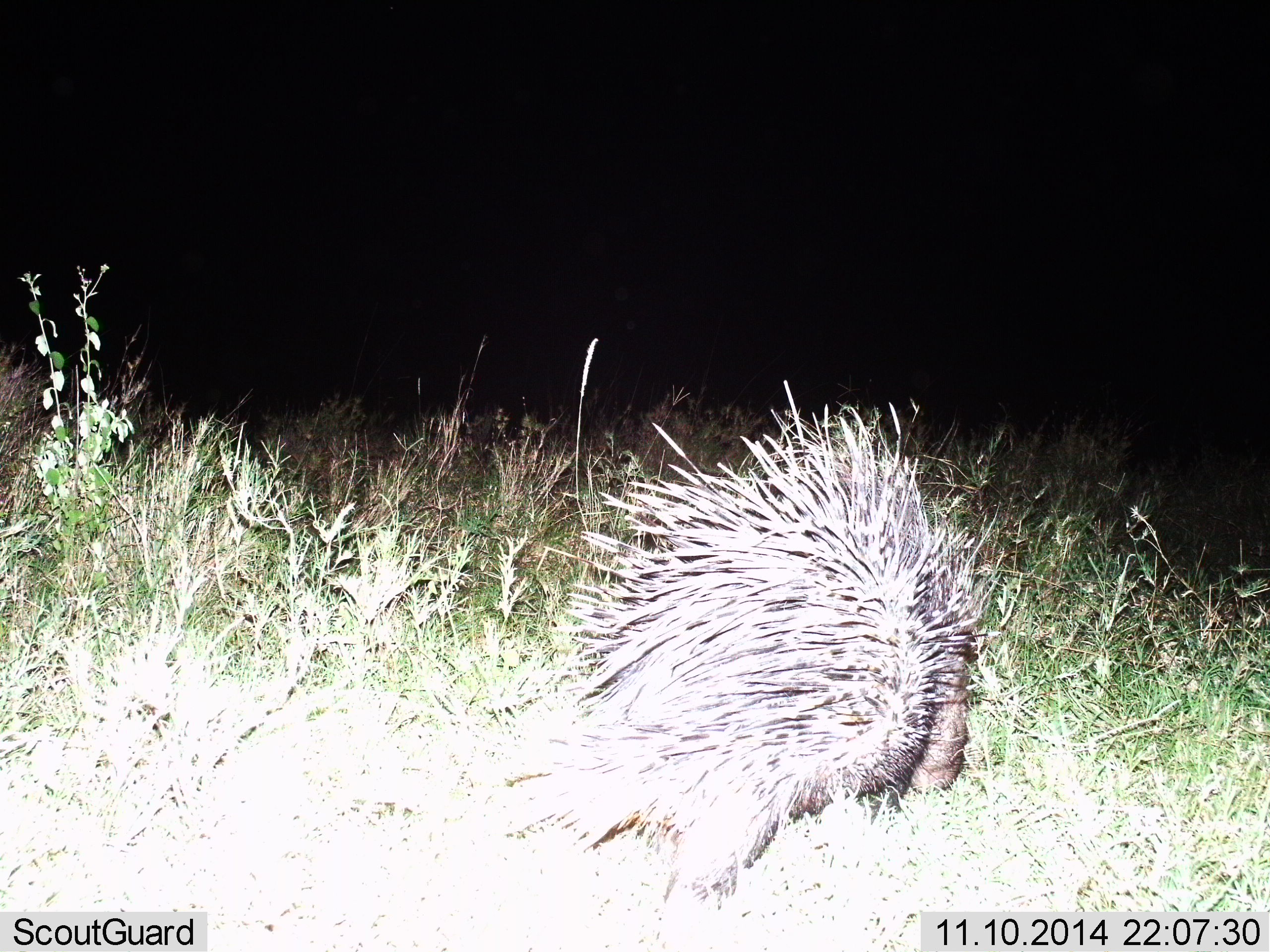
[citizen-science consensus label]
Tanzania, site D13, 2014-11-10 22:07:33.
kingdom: Animalia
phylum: Chordata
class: Mammalia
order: Rodentia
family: Hystricidae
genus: Hystrix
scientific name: Hystrix cristata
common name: crested porcupine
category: porcupine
Porcupine (crested porcupine) (Hystrix cristata), count 1. Behavior (volunteer vote fractions): standing 40%, resting 0%, moving 50%, interacting 0%. Young present (vote fraction): 0%. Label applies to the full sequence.